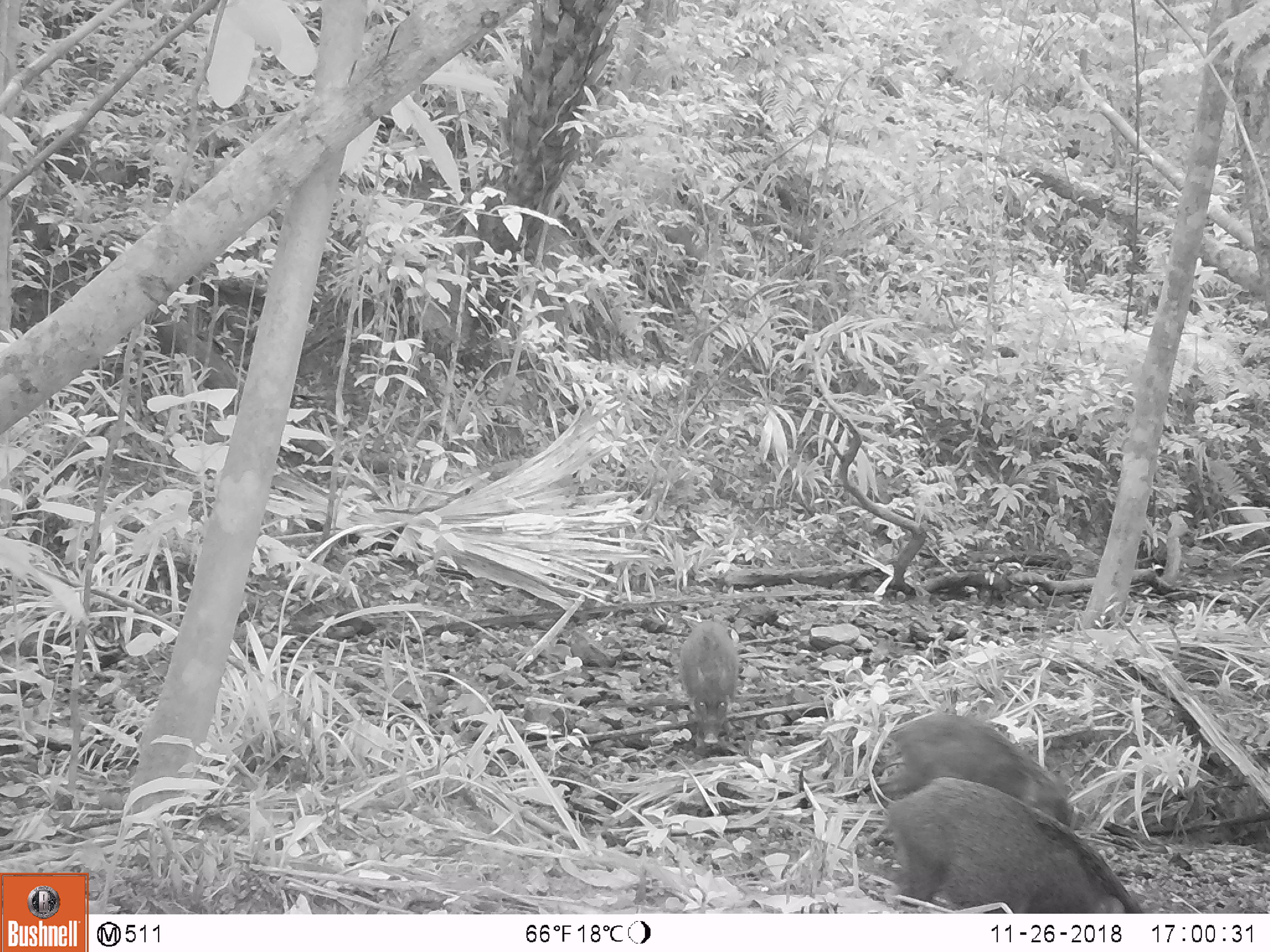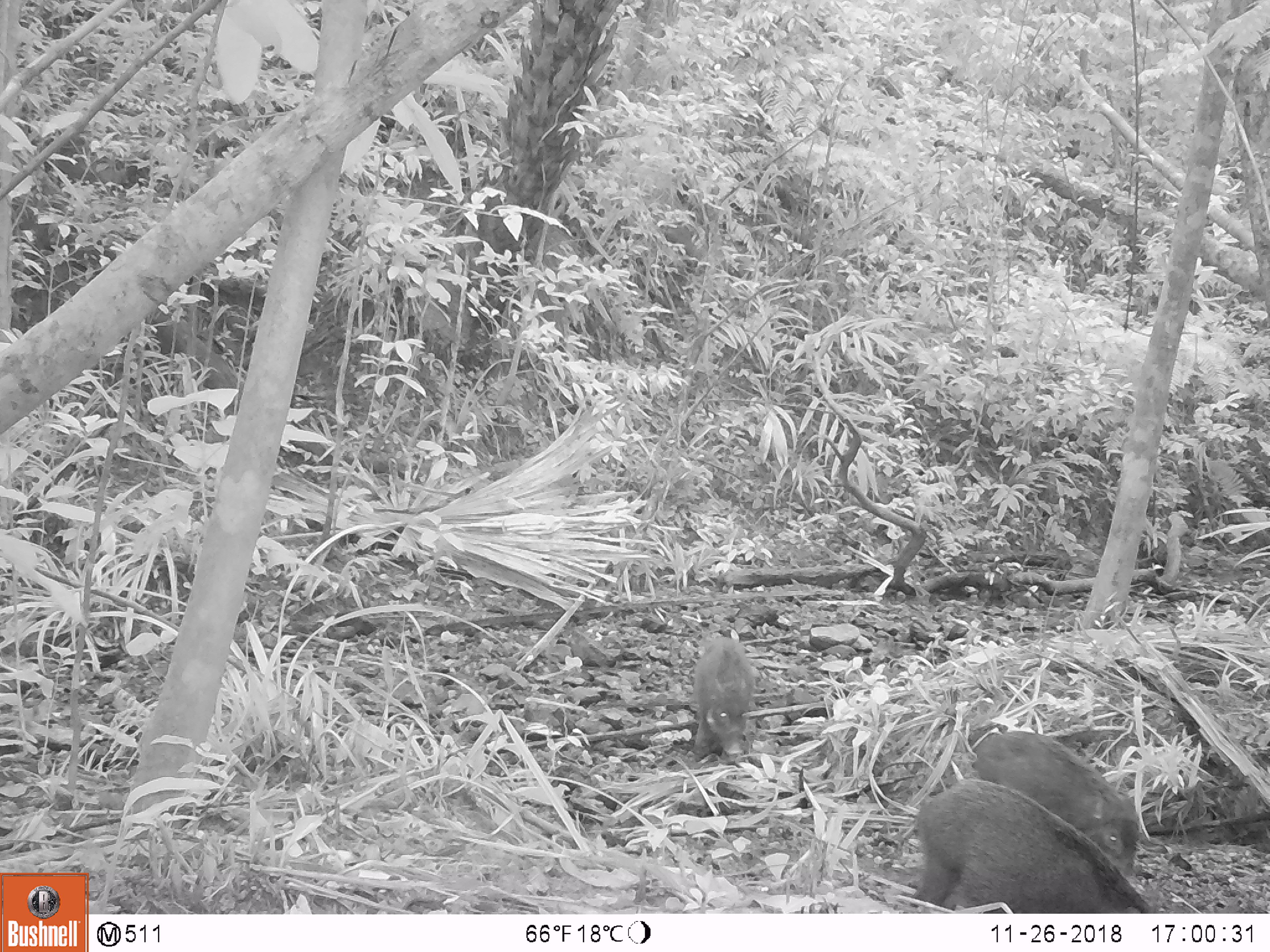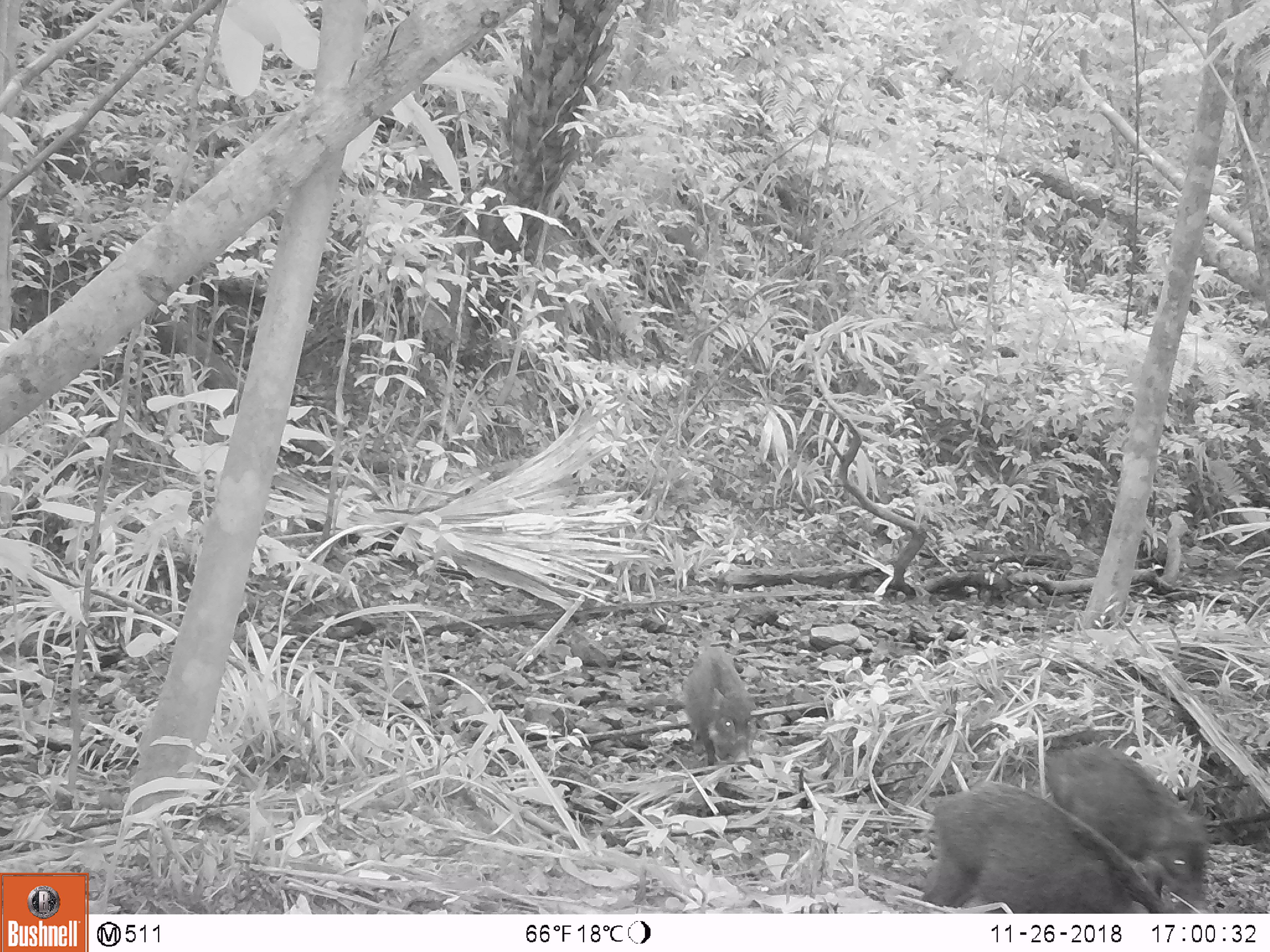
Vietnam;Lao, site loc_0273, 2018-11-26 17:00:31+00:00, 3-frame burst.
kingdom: Animalia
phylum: Chordata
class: Mammalia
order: Artiodactyla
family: Suidae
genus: Sus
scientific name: Sus scrofa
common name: eurasian wild pig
Eurasian wild pig (Sus scrofa). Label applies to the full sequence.